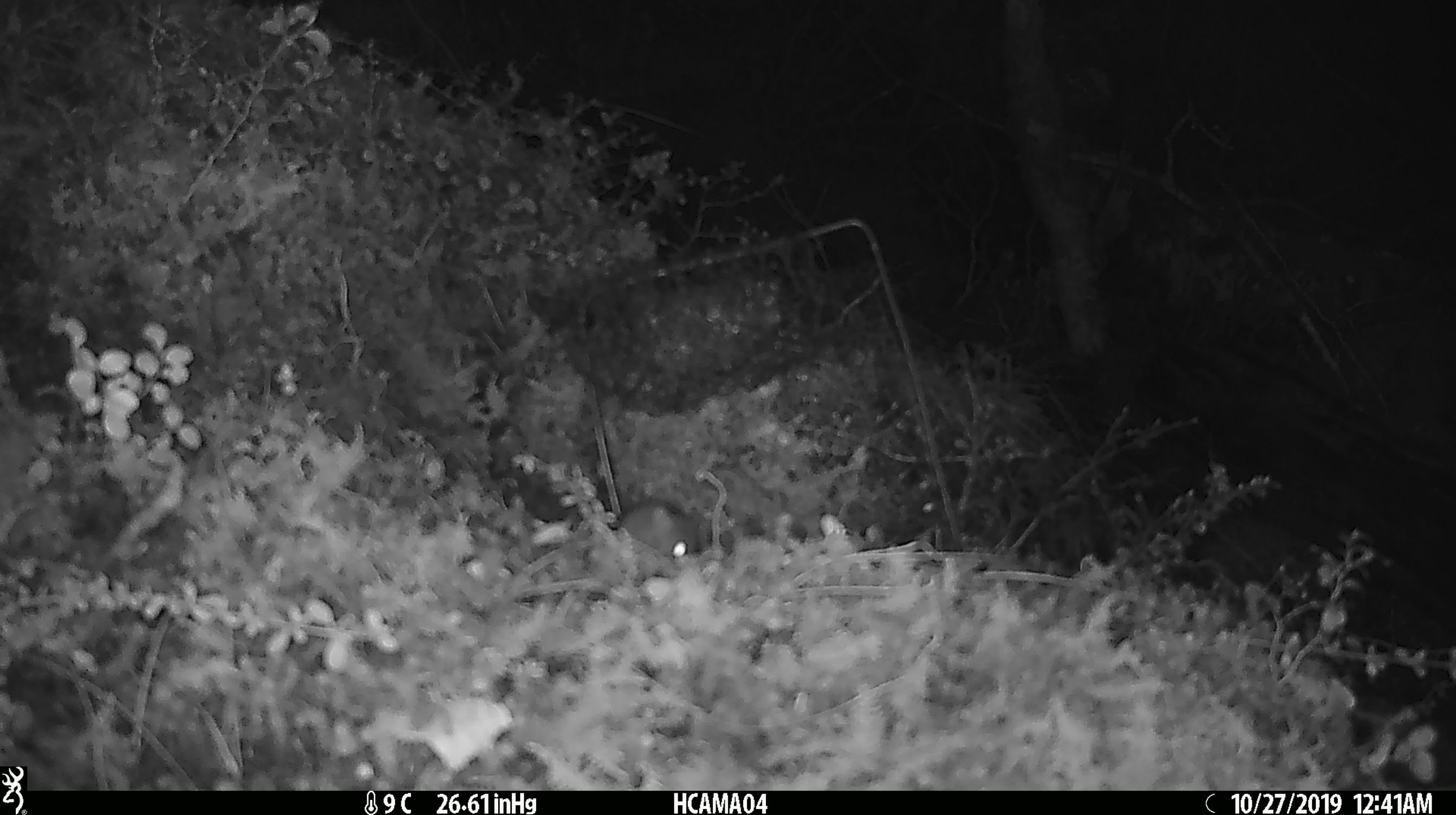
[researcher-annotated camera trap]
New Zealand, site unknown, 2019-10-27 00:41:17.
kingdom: Animalia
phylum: Chordata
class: Mammalia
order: Rodentia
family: Muridae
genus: Mus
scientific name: Mus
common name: mouse